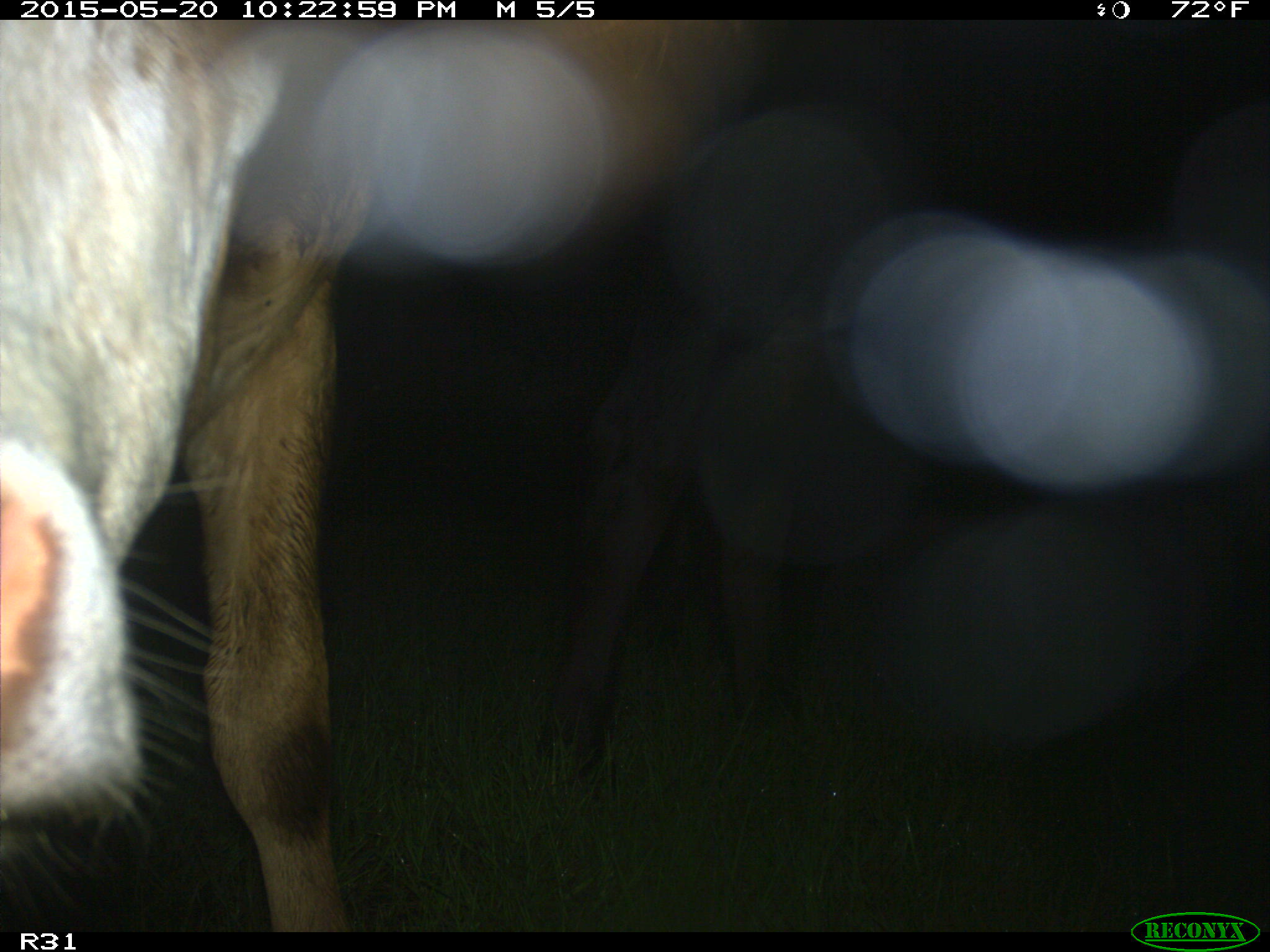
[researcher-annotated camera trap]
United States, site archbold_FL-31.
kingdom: Animalia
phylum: Chordata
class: Mammalia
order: Artiodactyla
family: Bovidae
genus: Bos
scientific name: Bos taurus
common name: domestic cow